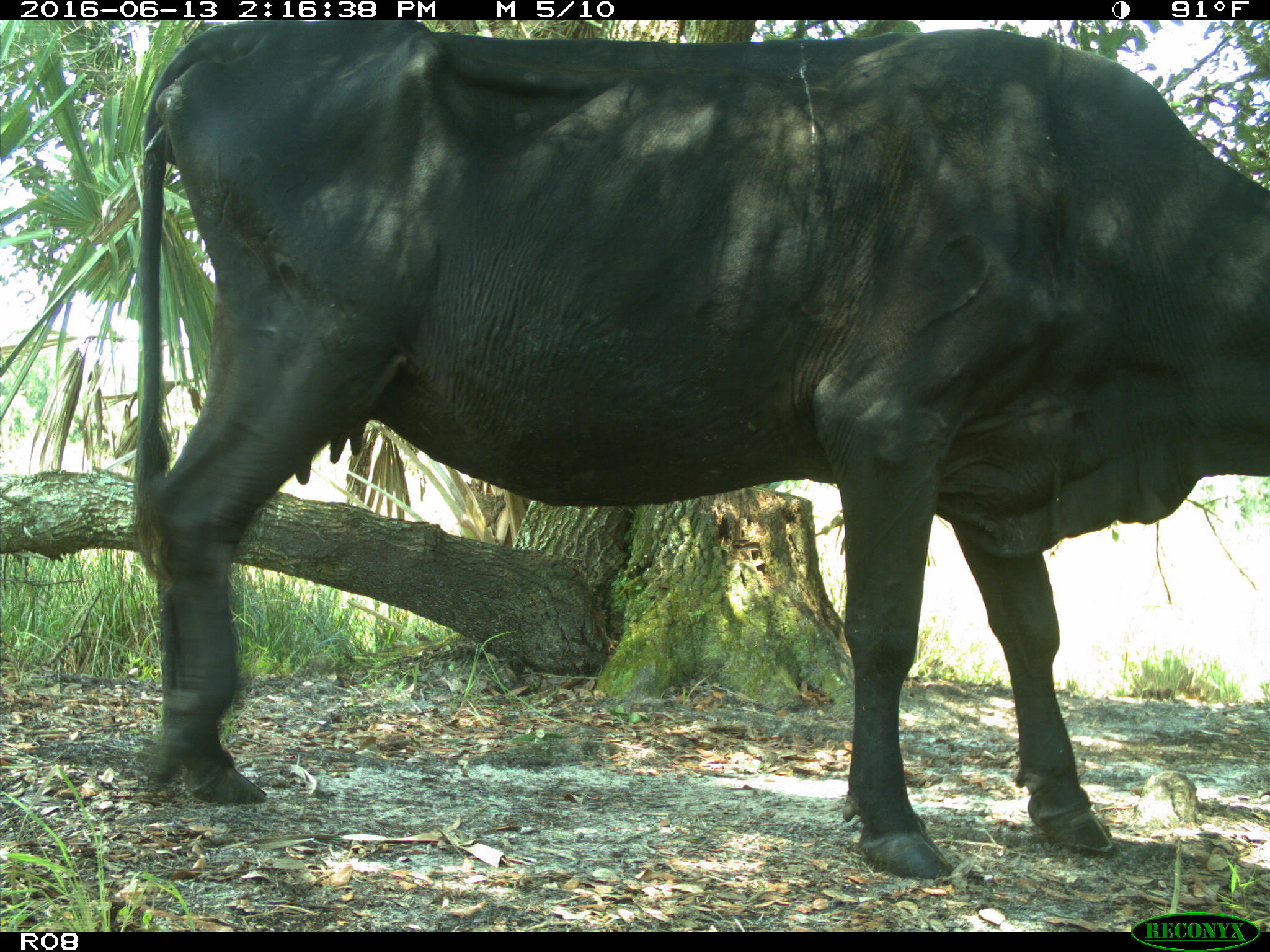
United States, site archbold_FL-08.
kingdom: Animalia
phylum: Chordata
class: Mammalia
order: Artiodactyla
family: Bovidae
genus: Bos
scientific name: Bos taurus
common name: domestic cow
Bos taurus (domestic cow).